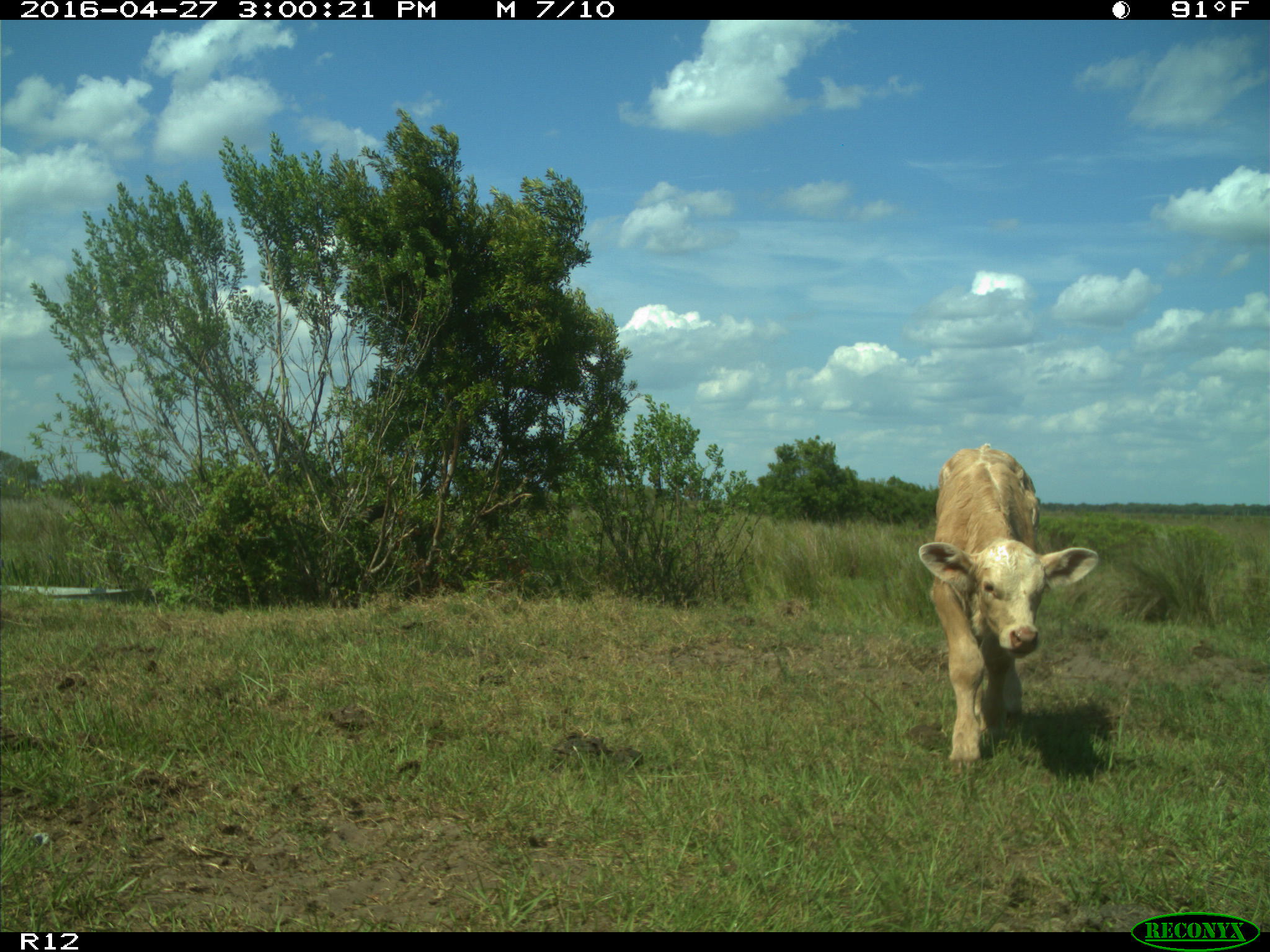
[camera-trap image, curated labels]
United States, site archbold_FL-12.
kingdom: Animalia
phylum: Chordata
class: Mammalia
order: Artiodactyla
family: Bovidae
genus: Bos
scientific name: Bos taurus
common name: domestic cow